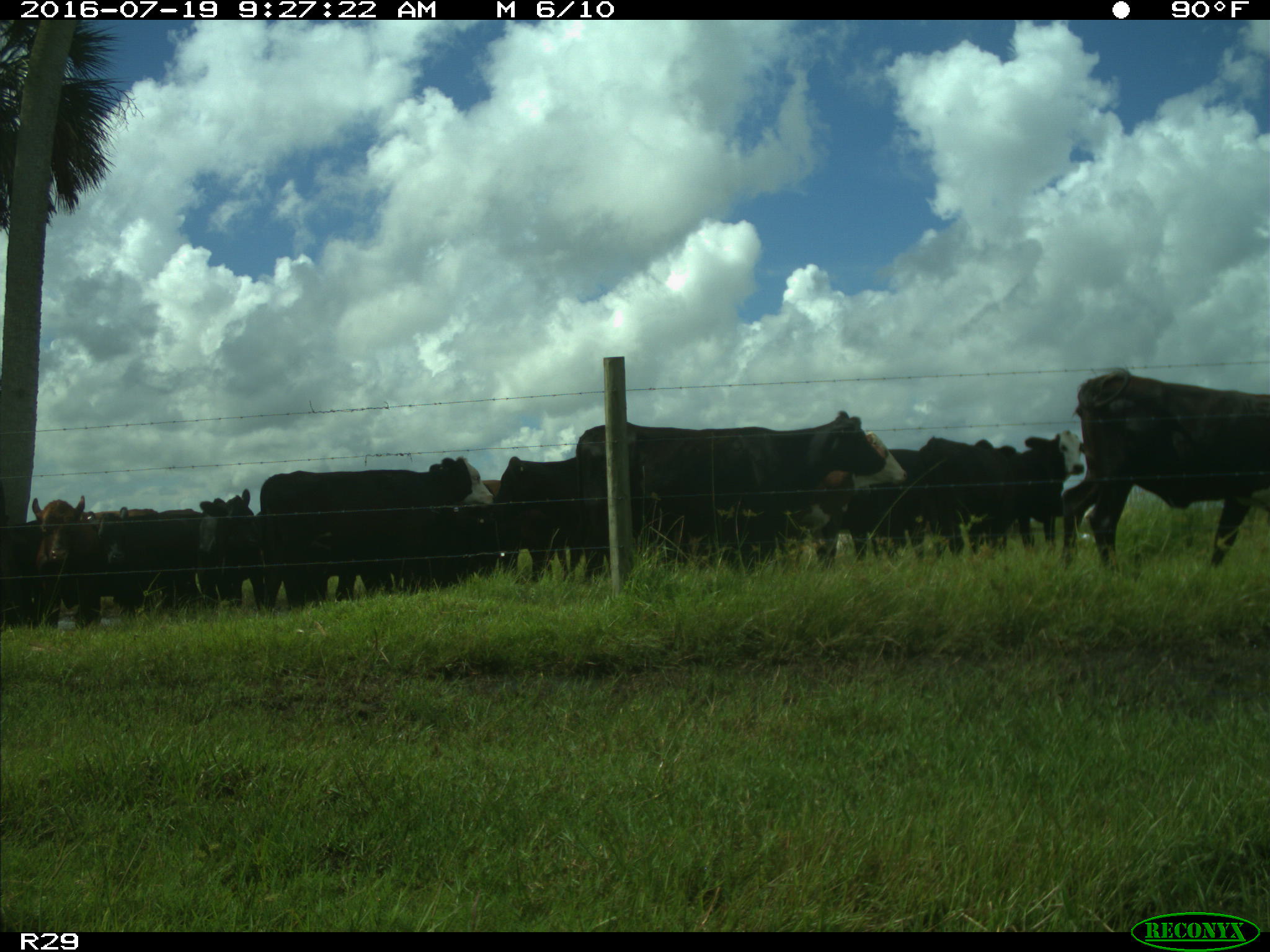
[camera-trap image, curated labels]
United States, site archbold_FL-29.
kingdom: Animalia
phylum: Chordata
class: Mammalia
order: Artiodactyla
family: Bovidae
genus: Bos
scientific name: Bos taurus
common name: domestic cow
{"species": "Bos taurus (domestic cow)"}